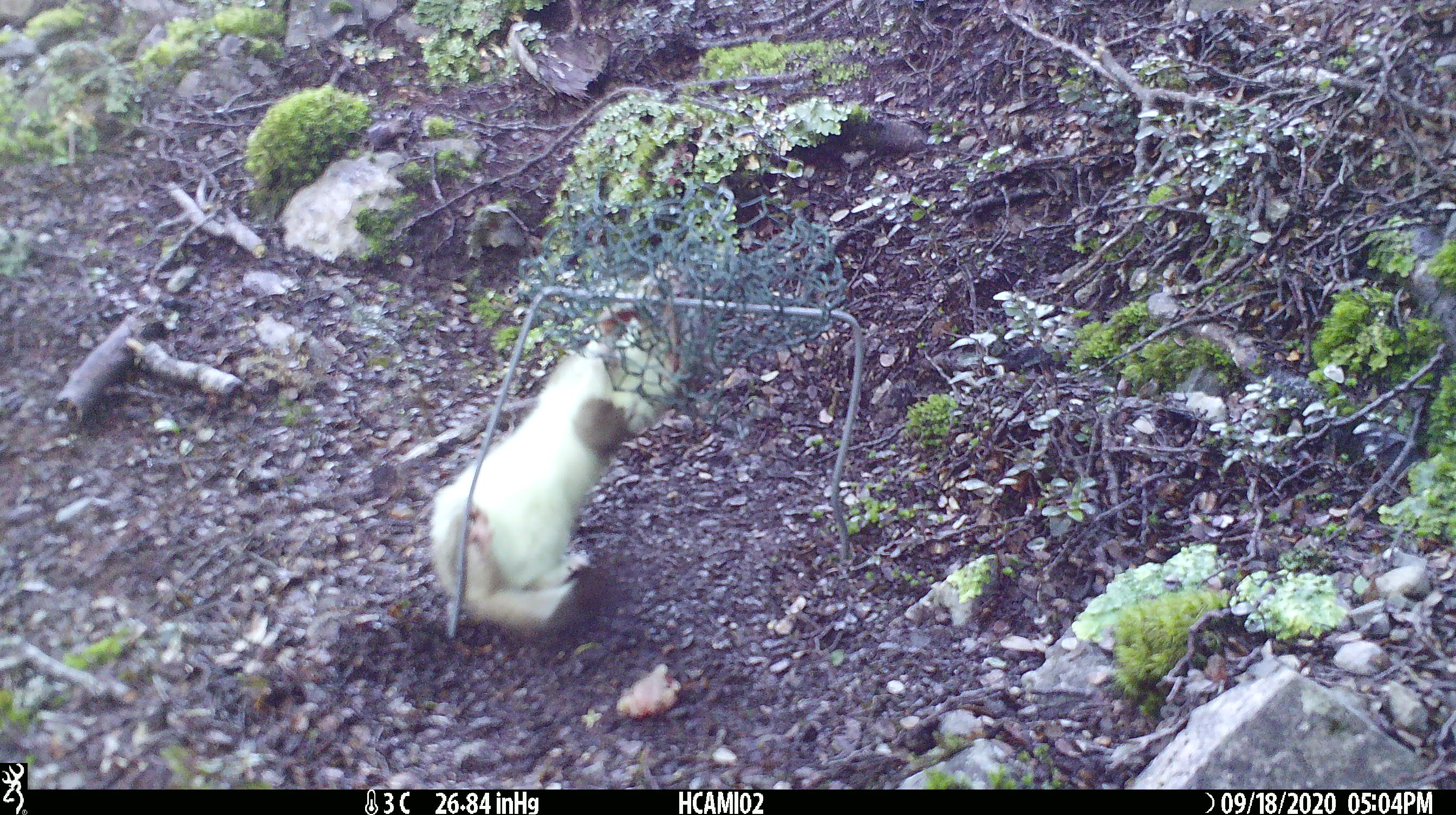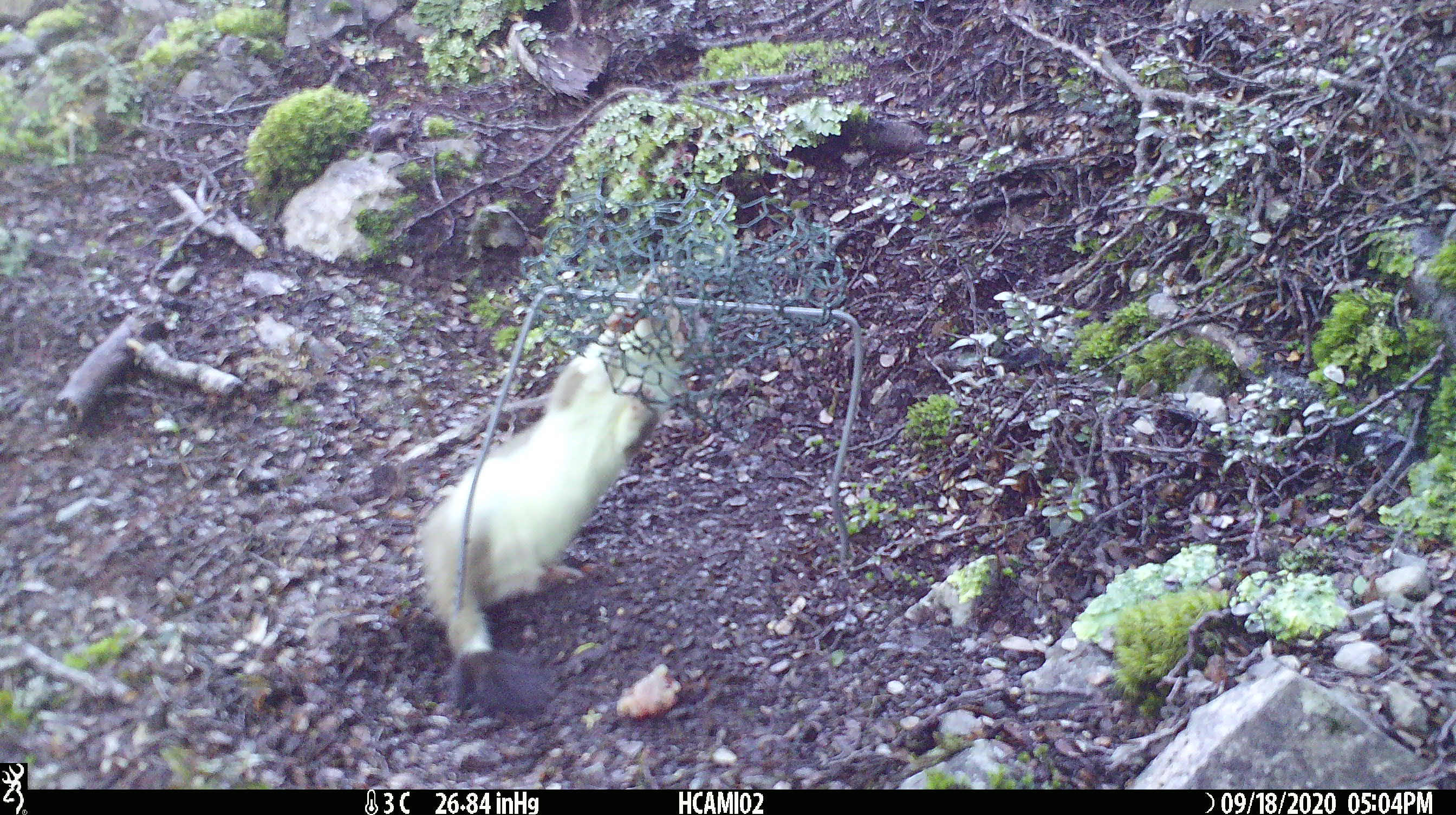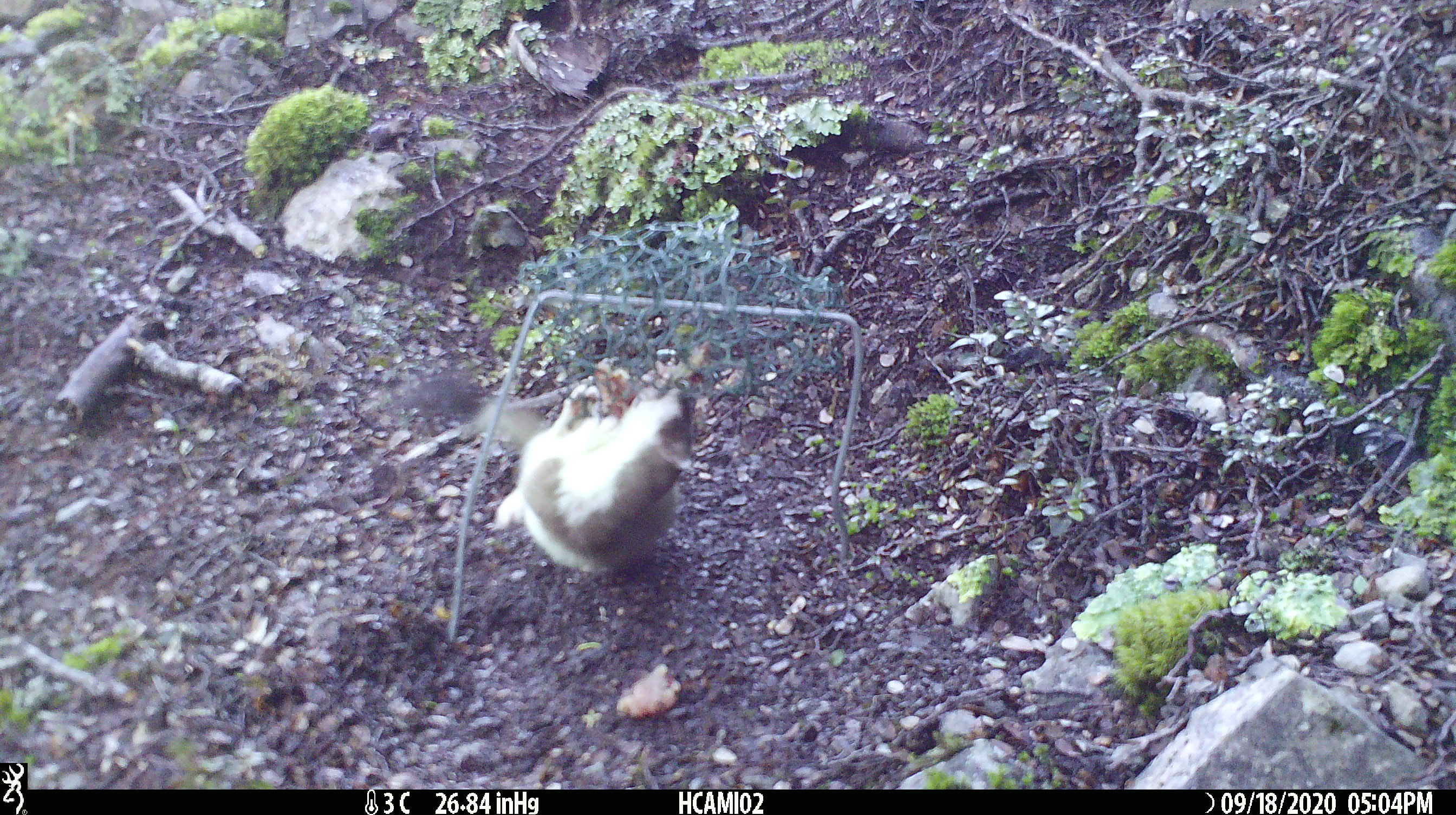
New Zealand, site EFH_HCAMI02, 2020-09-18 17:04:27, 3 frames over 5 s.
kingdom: Animalia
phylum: Chordata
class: Mammalia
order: Carnivora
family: Mustelidae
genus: Mustela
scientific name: Mustela erminea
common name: stoat